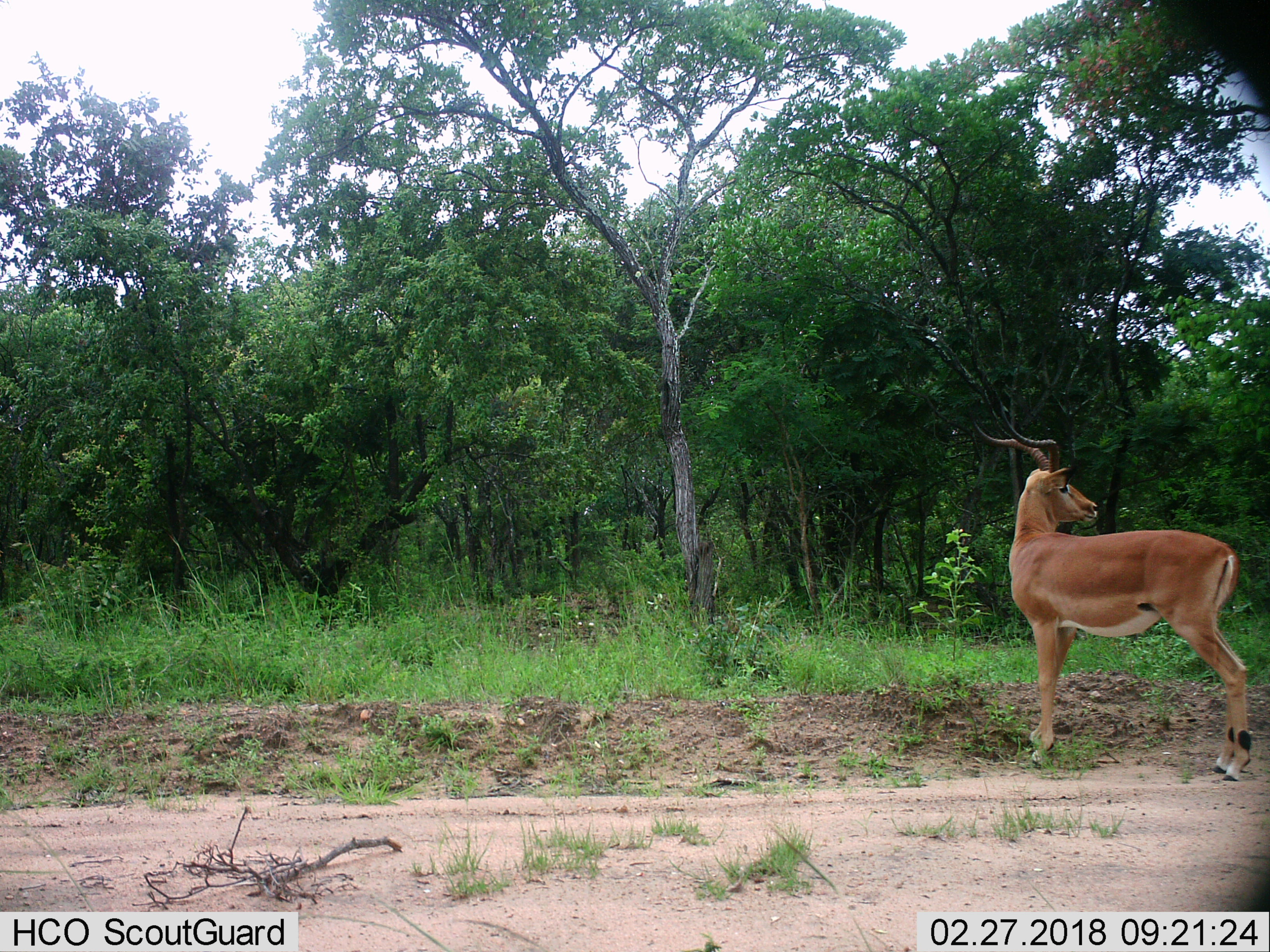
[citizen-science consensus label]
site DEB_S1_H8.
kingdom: Animalia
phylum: Chordata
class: Mammalia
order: Artiodactyla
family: Bovidae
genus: Aepyceros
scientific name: Aepyceros melampus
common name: impala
Impala (Aepyceros melampus), count 1. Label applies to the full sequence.